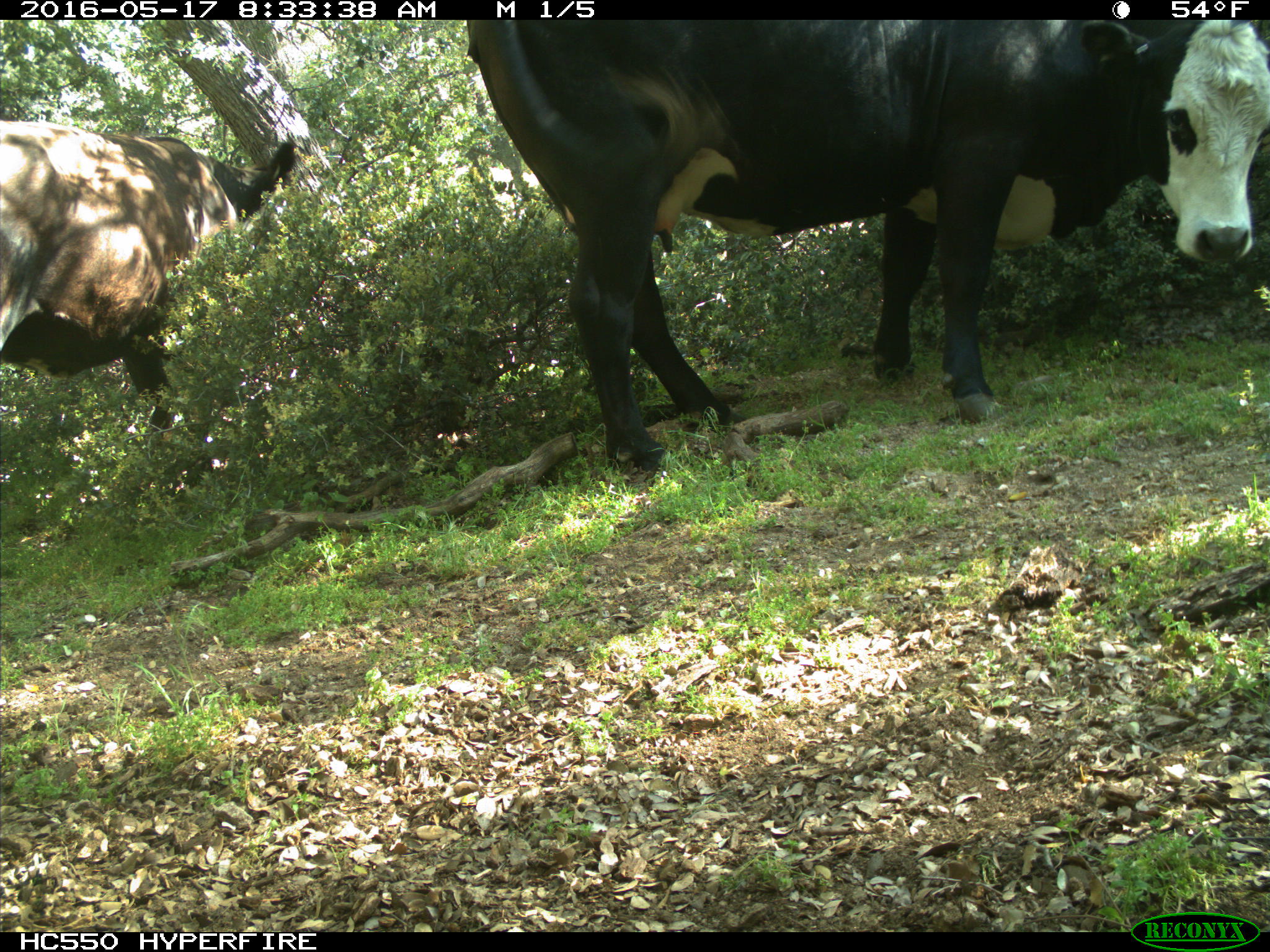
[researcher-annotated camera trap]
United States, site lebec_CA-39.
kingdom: Animalia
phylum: Chordata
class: Mammalia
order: Artiodactyla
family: Bovidae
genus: Bos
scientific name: Bos taurus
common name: domestic cow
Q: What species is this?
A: Bos taurus (domestic cow).